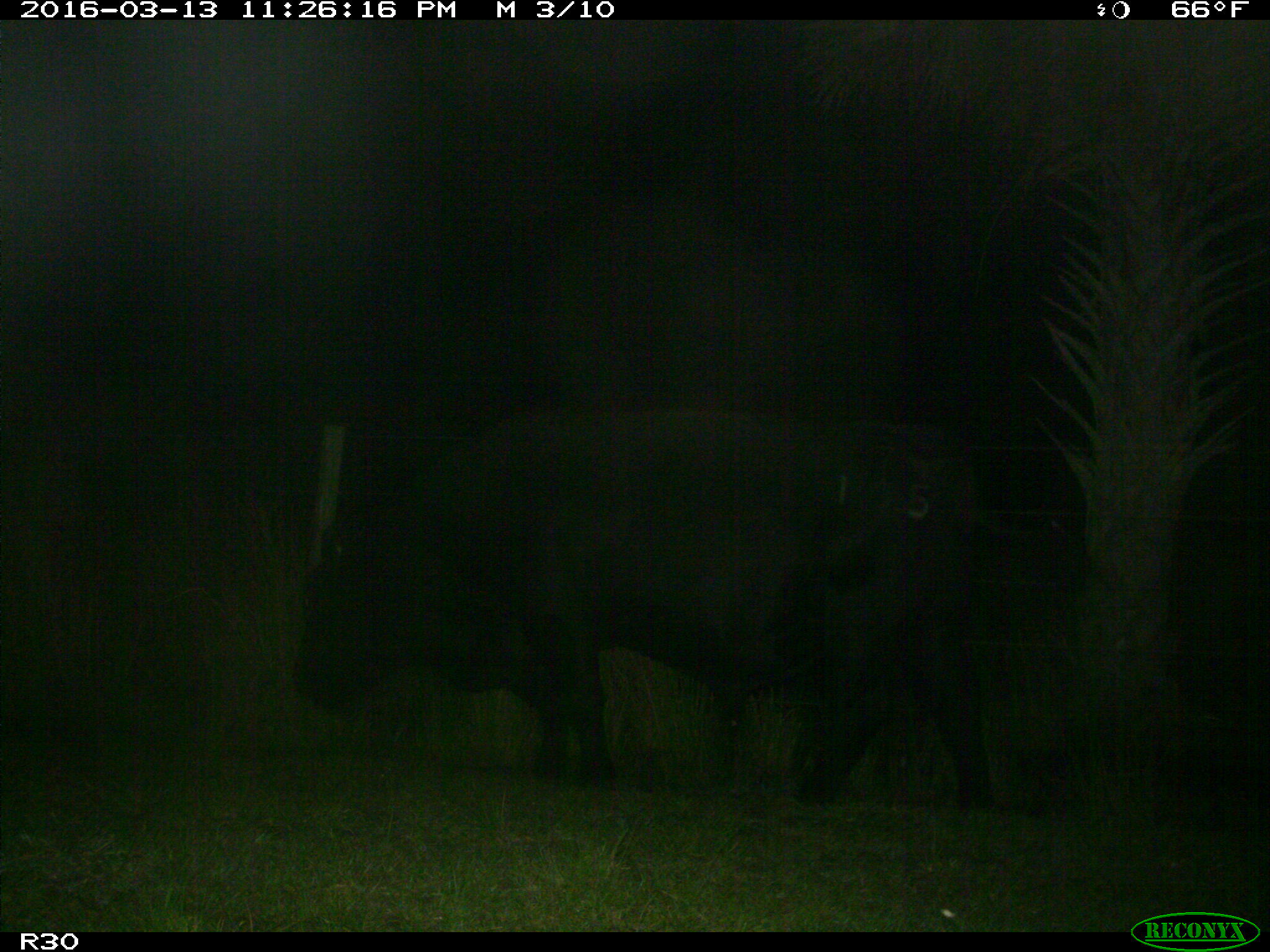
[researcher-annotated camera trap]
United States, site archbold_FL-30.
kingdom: Animalia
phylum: Chordata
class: Mammalia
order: Artiodactyla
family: Bovidae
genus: Bos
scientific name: Bos taurus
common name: domestic cow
Bos taurus (domestic cow).